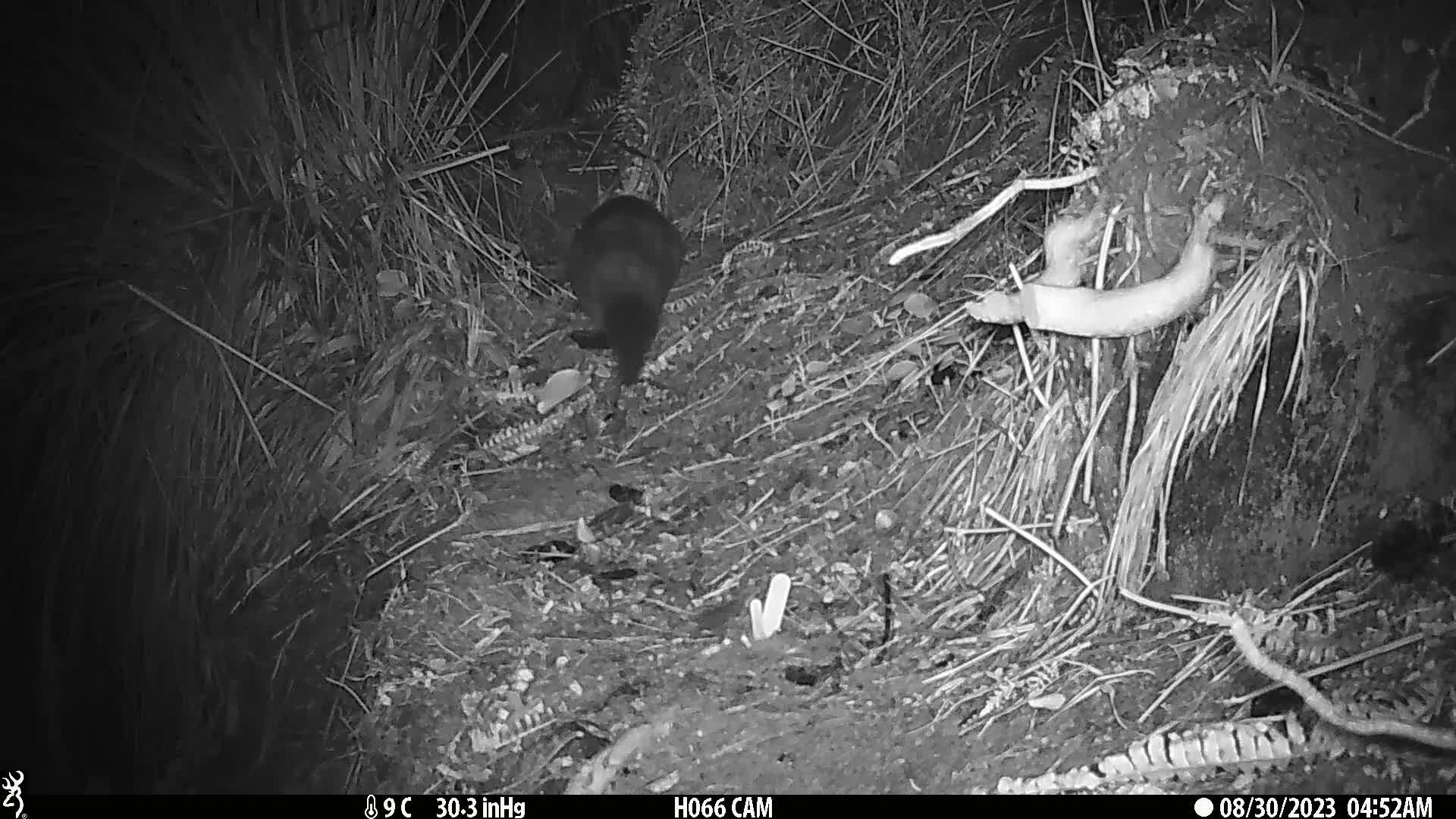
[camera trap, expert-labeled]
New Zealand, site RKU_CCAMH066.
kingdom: Animalia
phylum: Chordata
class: Mammalia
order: Diprotodontia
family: Phalangeridae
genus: Trichosurus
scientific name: Trichosurus vulpecula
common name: common brushtail possum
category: possum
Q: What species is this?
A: Possum (common brushtail possum) (Trichosurus vulpecula).